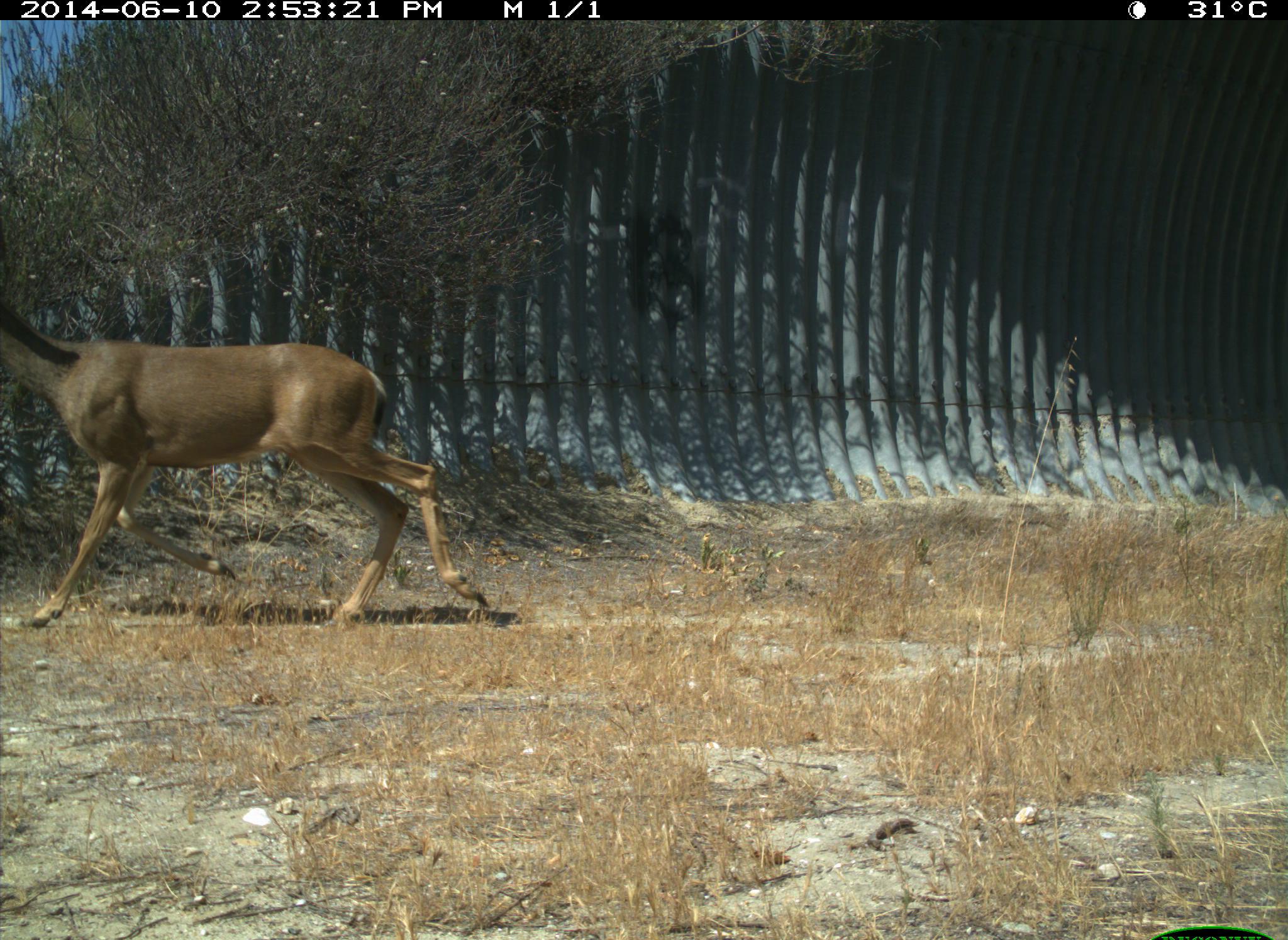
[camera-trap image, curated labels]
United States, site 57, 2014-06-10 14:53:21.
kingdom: Animalia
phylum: Chordata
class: Mammalia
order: Artiodactyla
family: Cervidae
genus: Odocoileus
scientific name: Odocoileus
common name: deer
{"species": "deer (Odocoileus)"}